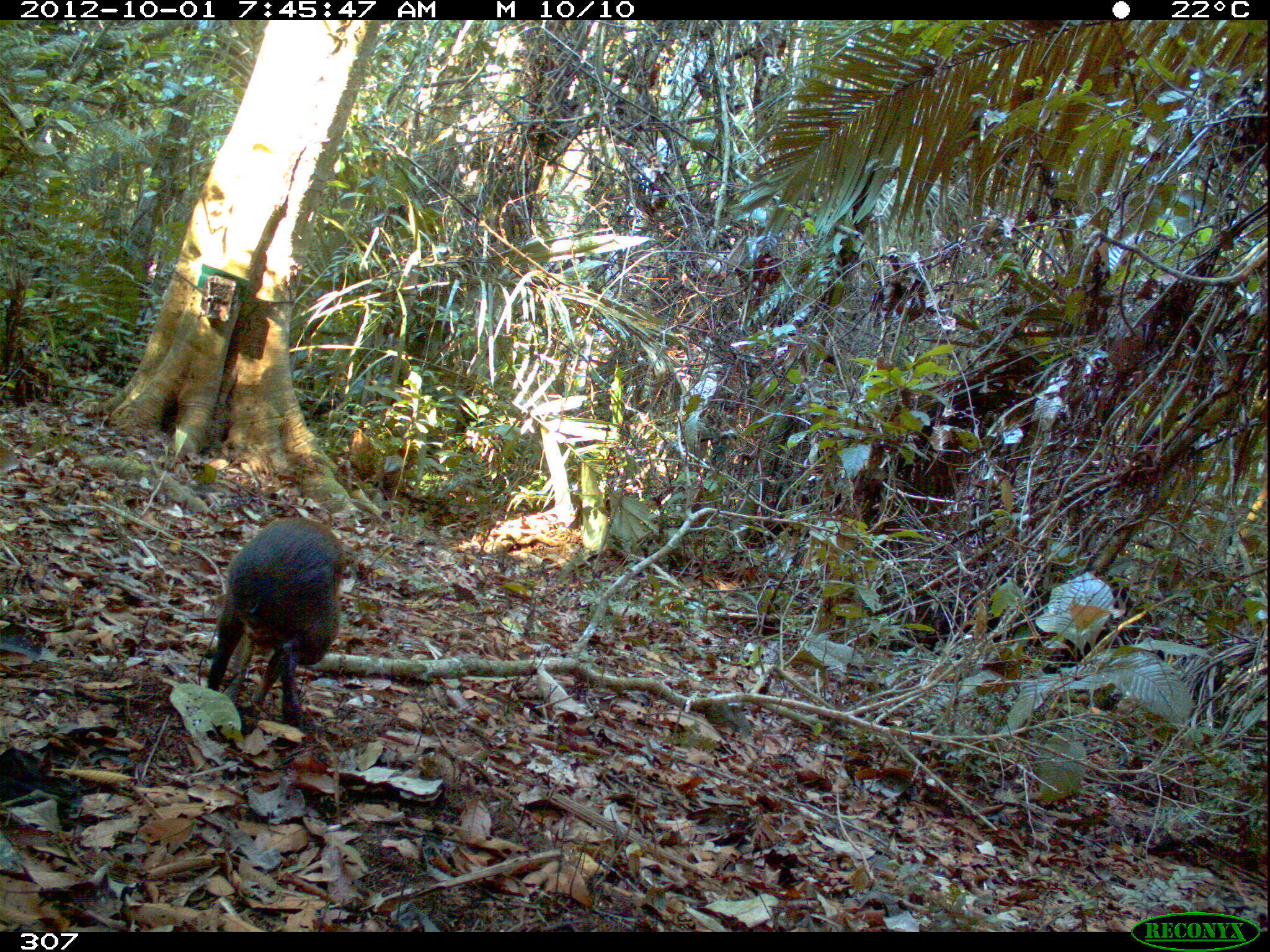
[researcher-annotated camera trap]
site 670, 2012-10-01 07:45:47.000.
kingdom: Animalia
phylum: Chordata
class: Mammalia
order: Rodentia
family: Dasyproctidae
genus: Dasyprocta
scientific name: Dasyprocta punctata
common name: central american agouti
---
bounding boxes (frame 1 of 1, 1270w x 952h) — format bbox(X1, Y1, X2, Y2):
dasyprocta punctata: bbox(206, 516, 346, 722)